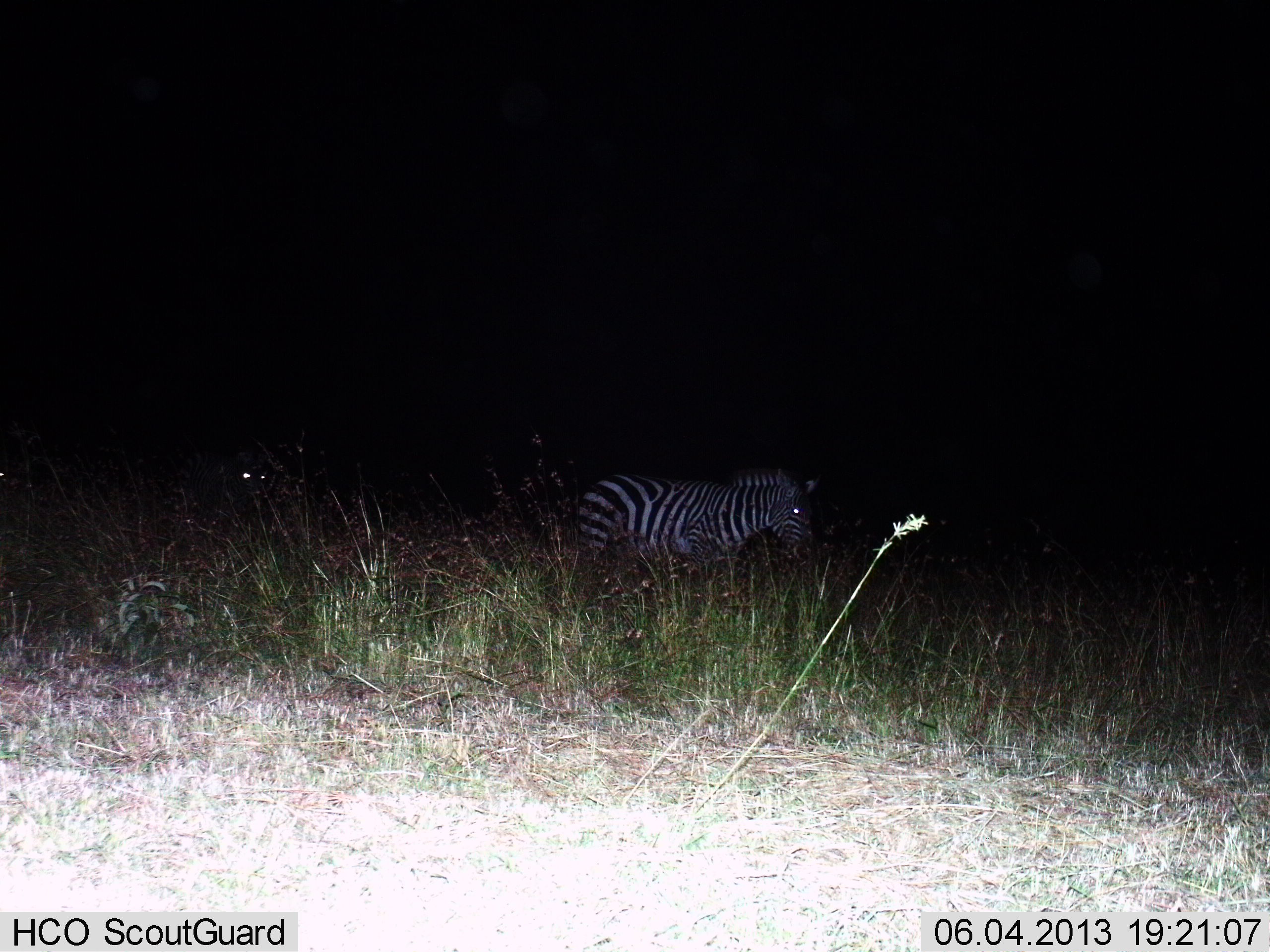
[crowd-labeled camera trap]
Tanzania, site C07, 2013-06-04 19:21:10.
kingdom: Animalia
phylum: Chordata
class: Mammalia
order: Perissodactyla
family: Equidae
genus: Equus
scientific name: Equus quagga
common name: plains zebra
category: zebra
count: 2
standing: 37%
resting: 0%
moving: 63%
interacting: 0%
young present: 0%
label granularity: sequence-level